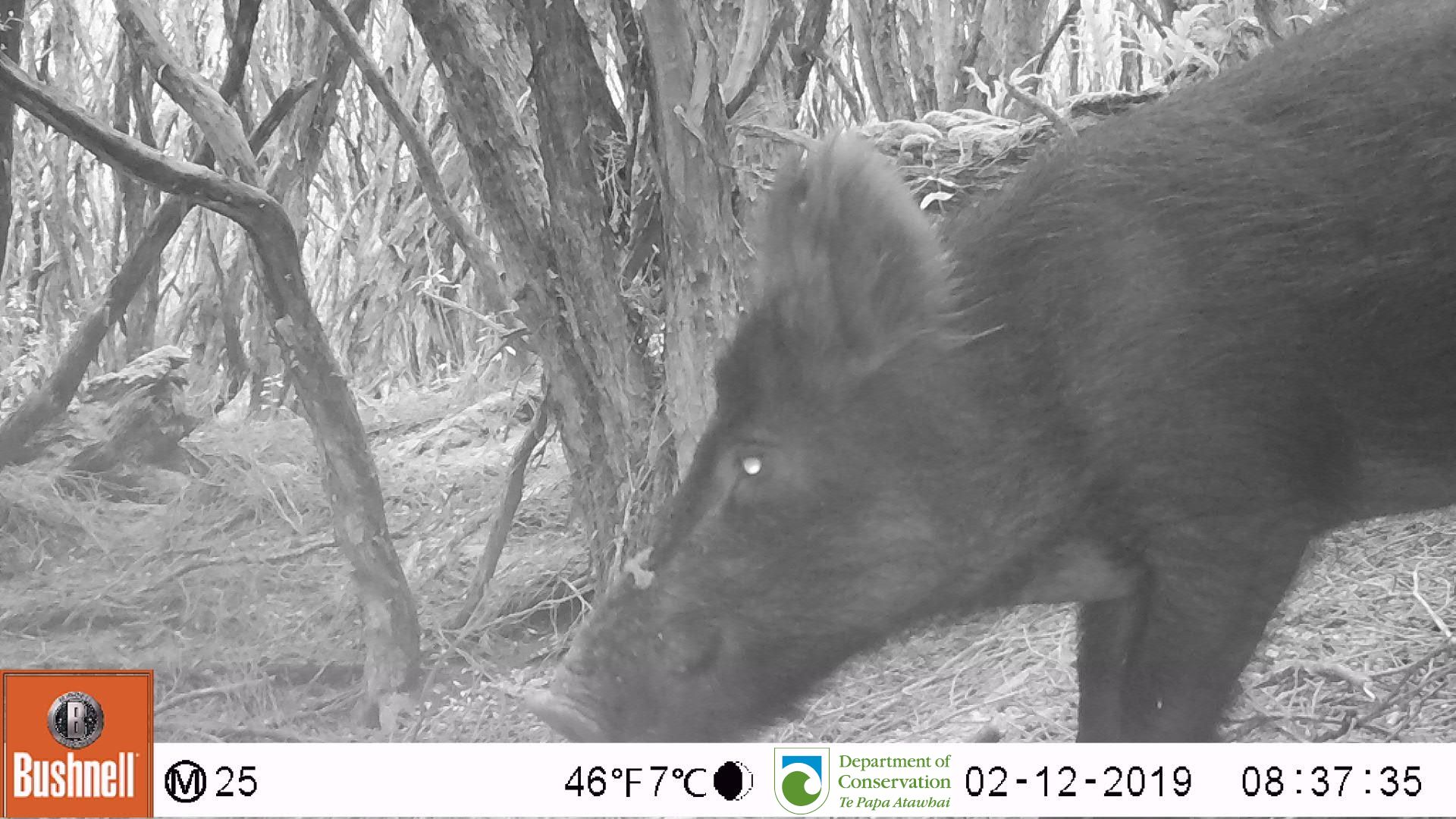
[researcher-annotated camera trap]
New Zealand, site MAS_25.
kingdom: Animalia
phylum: Chordata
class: Mammalia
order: Artiodactyla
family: Suidae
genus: Sus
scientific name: Sus scrofa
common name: pig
Pig (Sus scrofa).